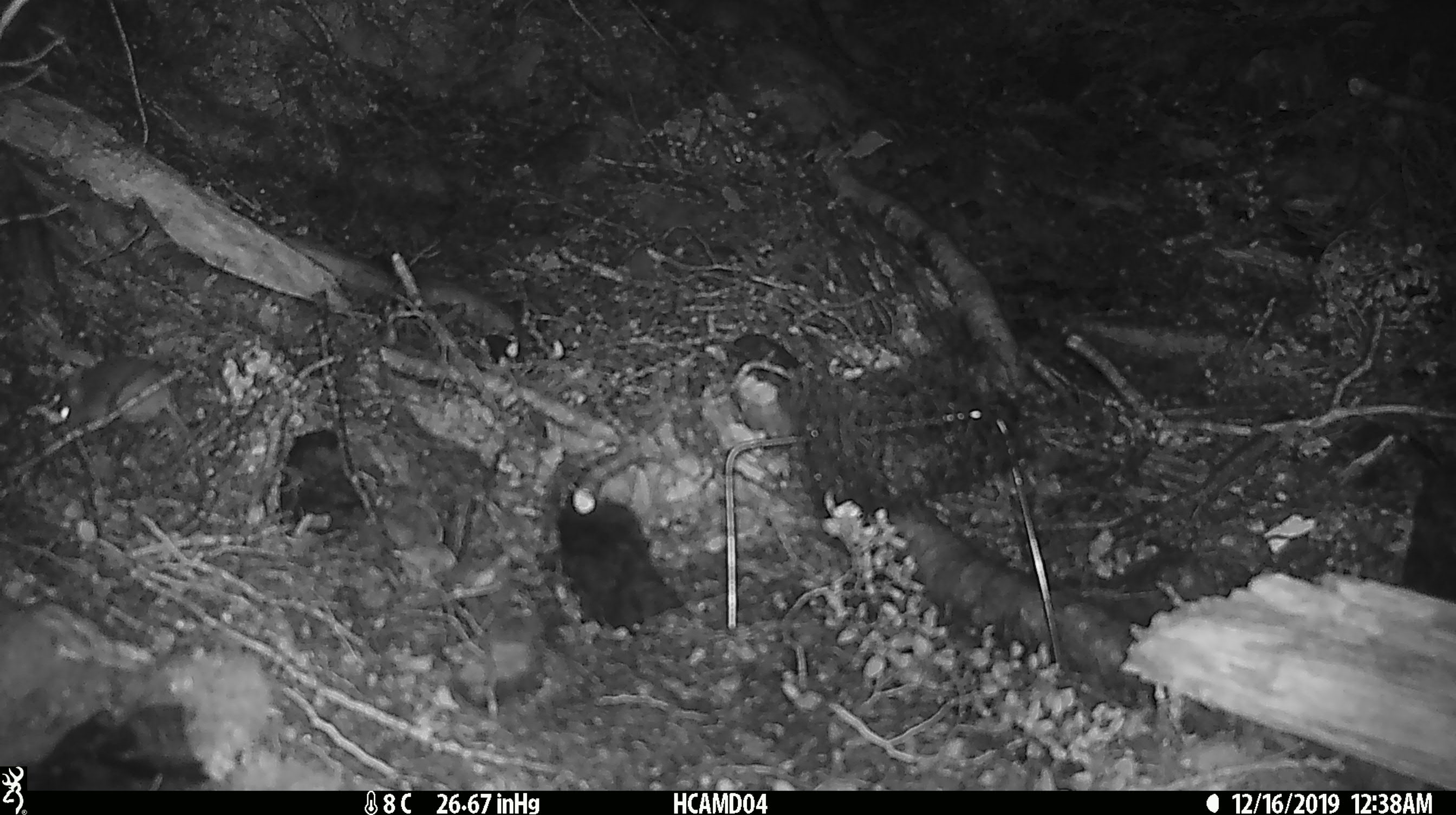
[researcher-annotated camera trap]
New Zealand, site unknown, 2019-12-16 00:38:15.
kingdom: Animalia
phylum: Chordata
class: Mammalia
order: Rodentia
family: Muridae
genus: Mus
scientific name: Mus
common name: mouse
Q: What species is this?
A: Mouse (Mus).